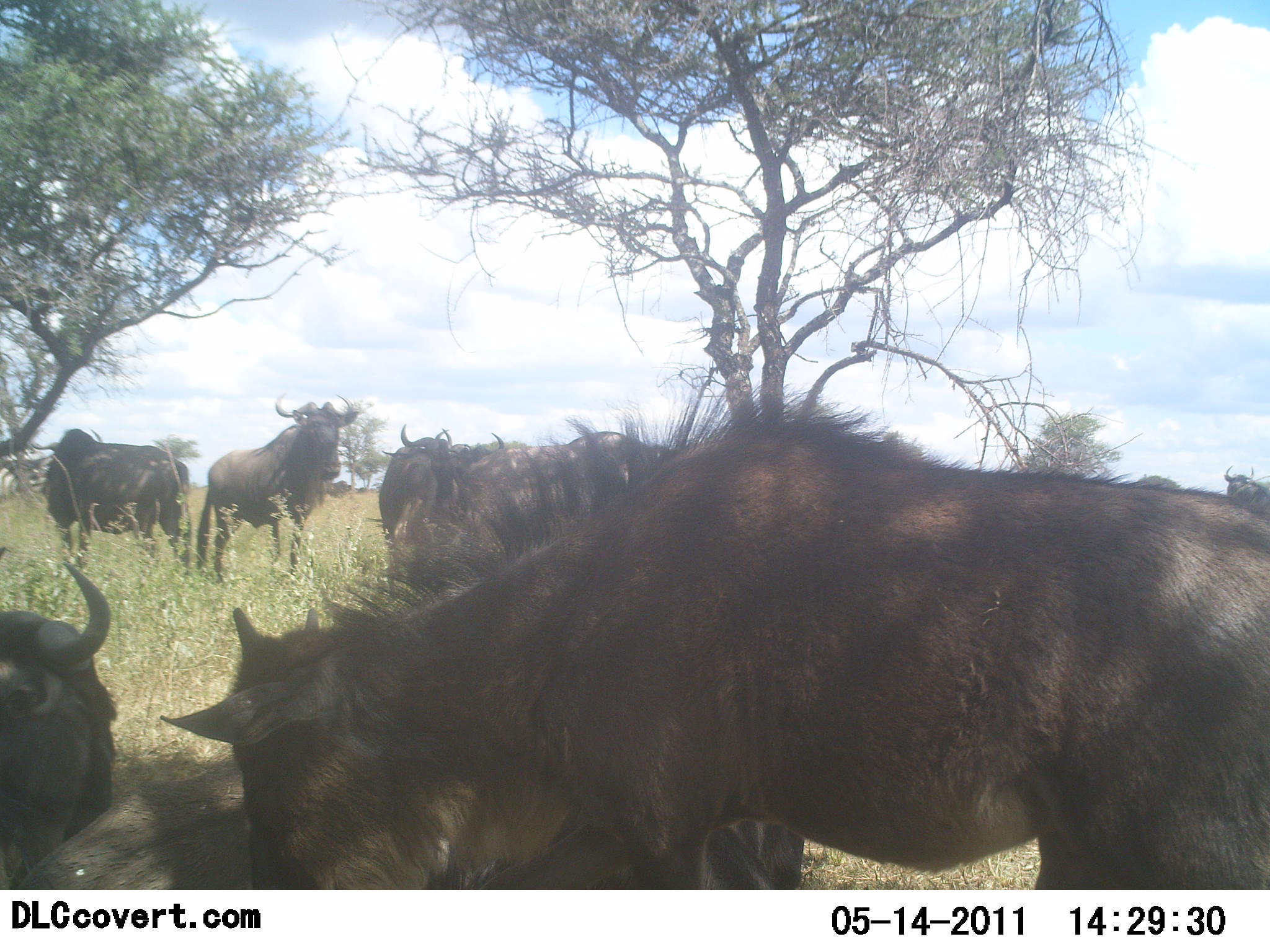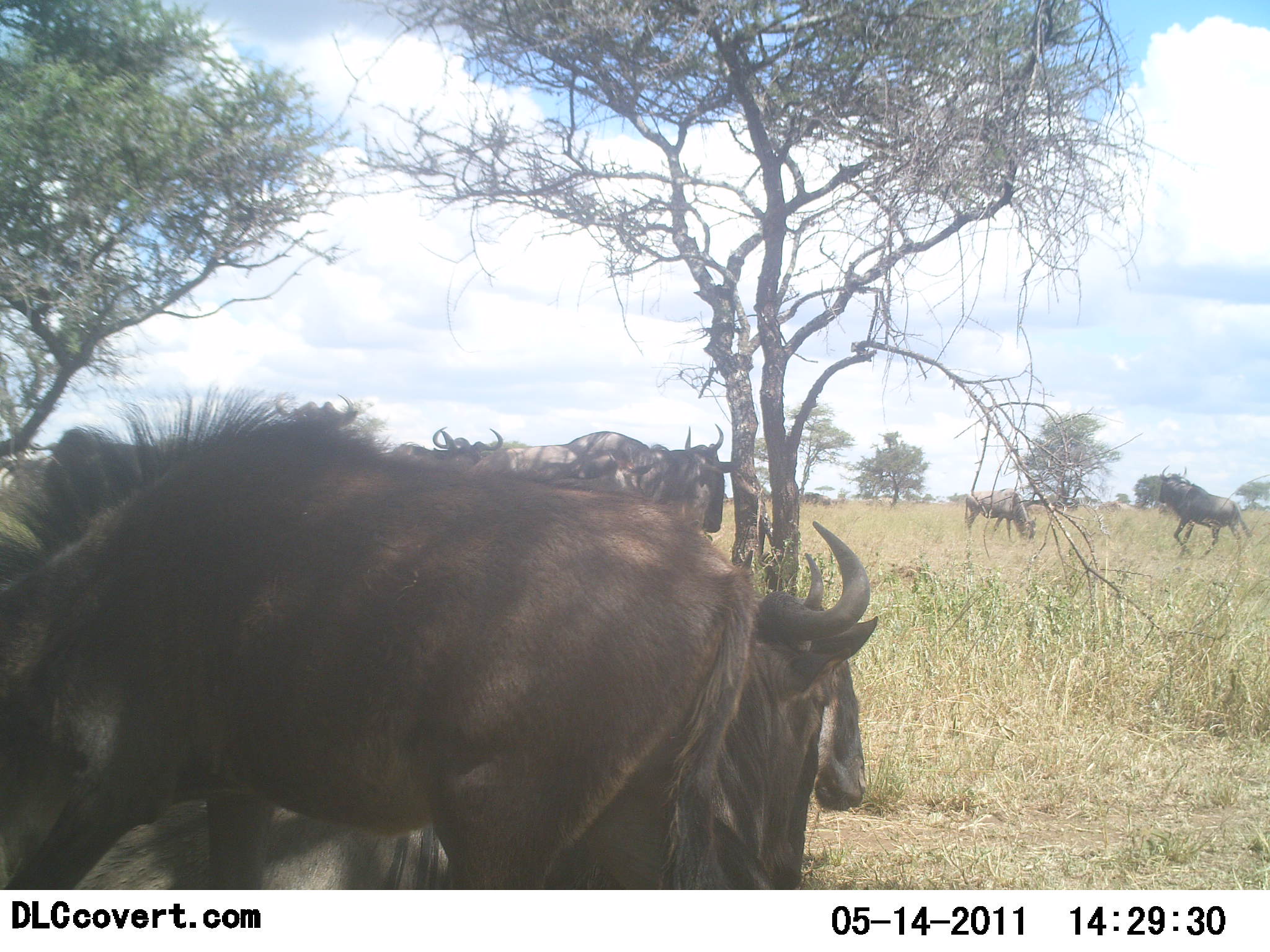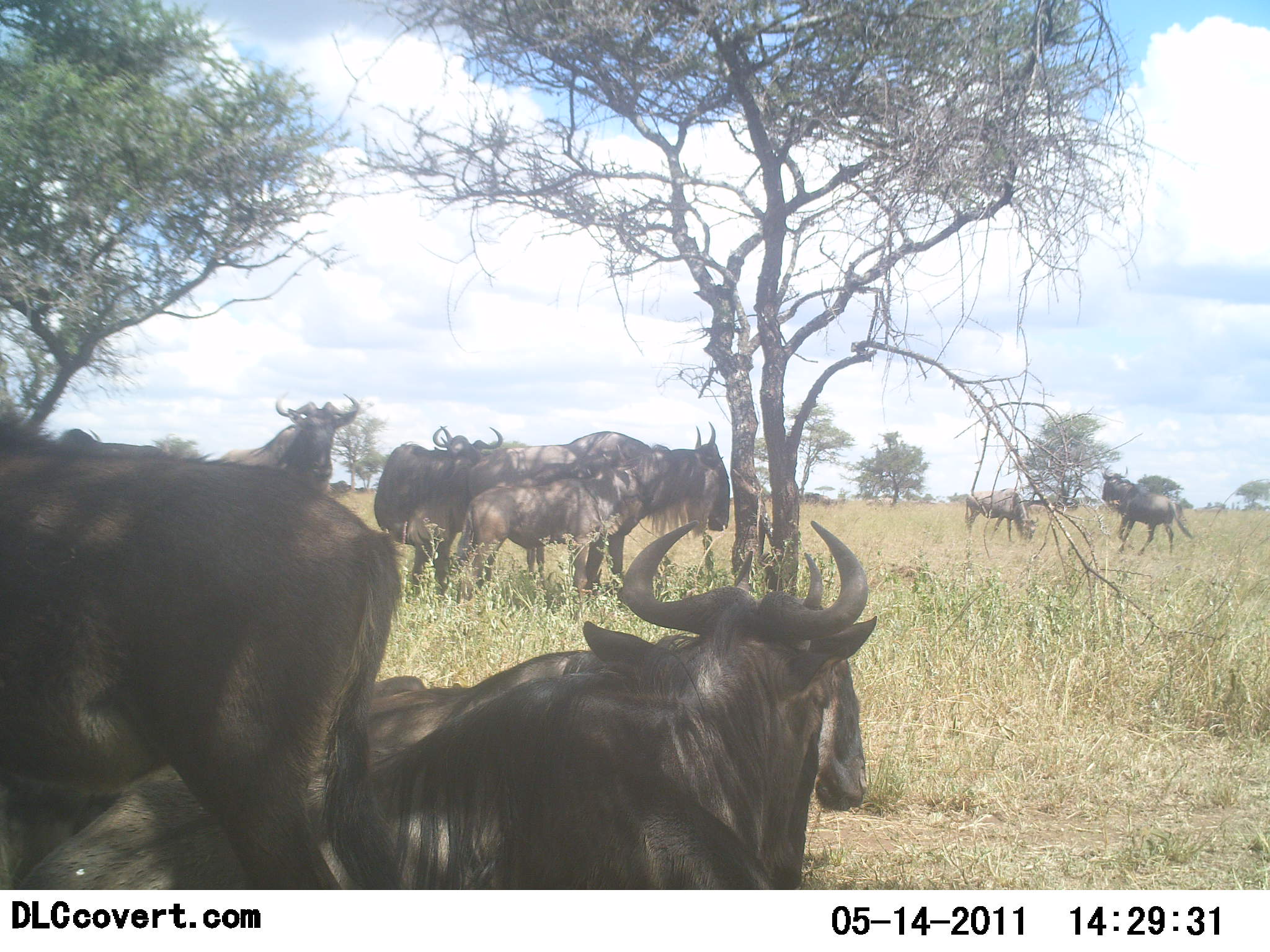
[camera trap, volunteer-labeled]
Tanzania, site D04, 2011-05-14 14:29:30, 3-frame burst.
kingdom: Animalia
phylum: Chordata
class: Mammalia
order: Artiodactyla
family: Bovidae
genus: Connochaetes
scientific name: Connochaetes taurinus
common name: blue wildebeest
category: wildebeest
Wildebeest (blue wildebeest) (Connochaetes taurinus), count 11-50. Behavior (volunteer vote fractions): standing 70%, resting 60%, moving 80%, interacting 40%. Young present (vote fraction): 30%. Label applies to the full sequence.